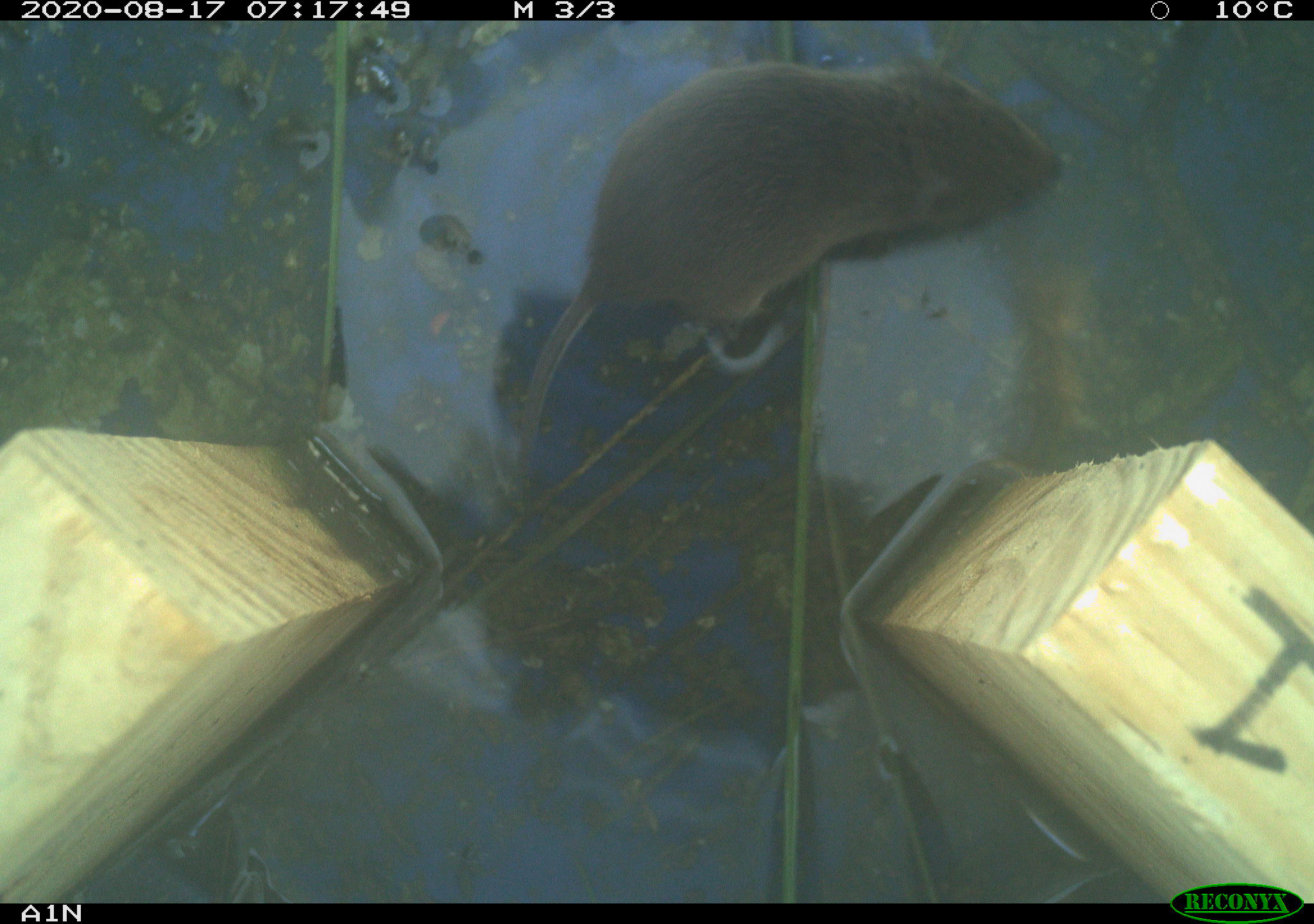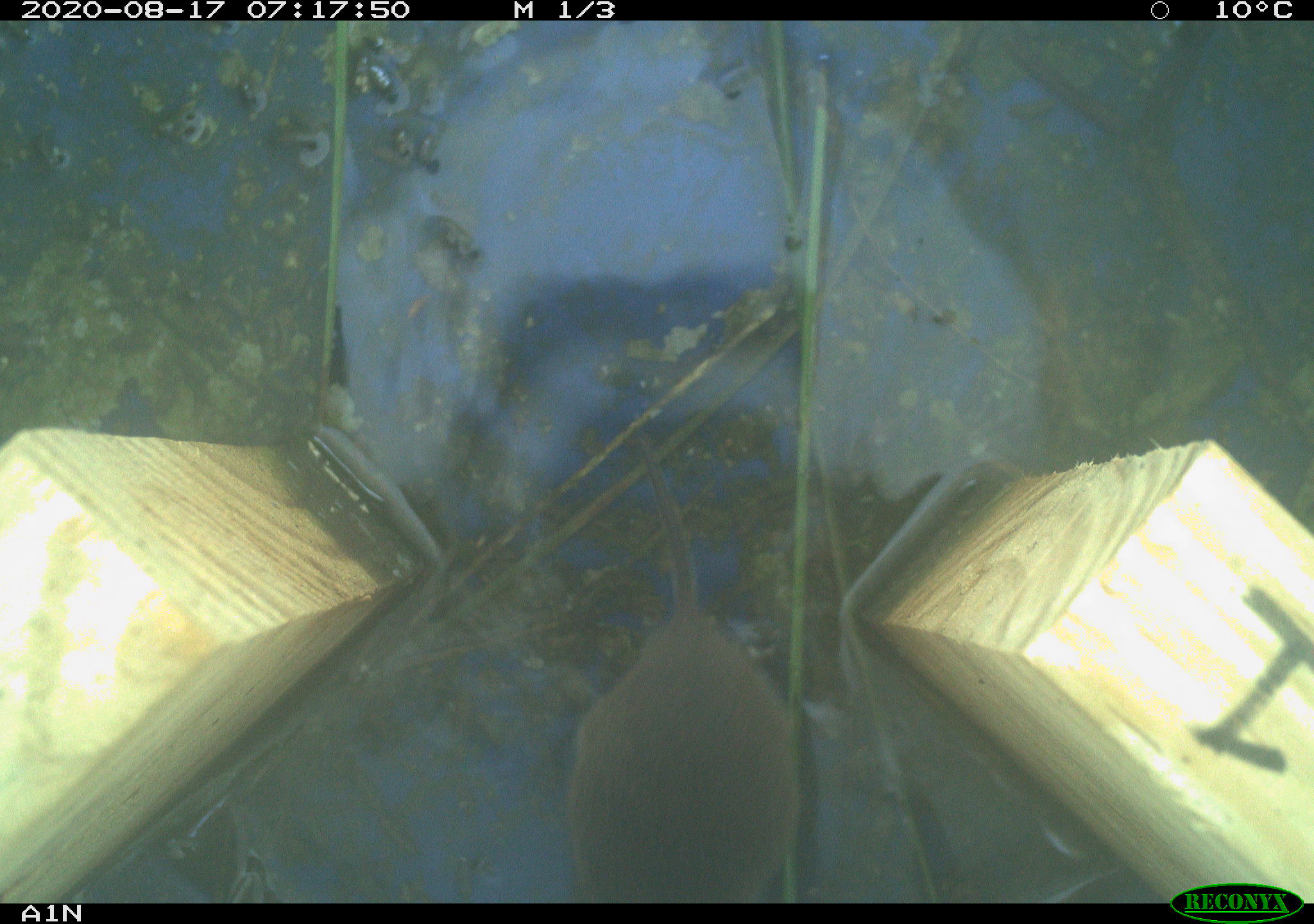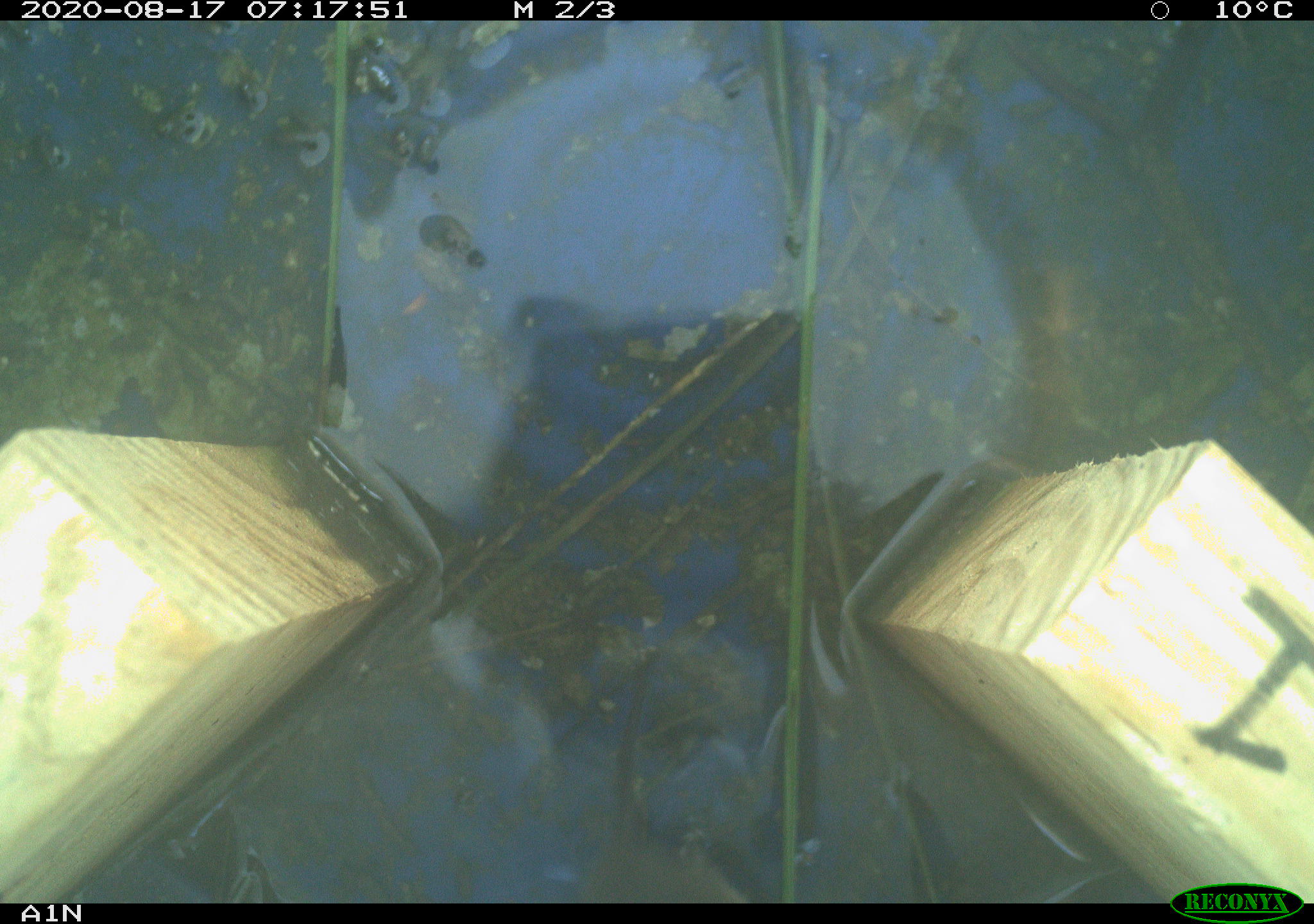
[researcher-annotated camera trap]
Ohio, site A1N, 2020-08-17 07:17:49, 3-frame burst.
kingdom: Animalia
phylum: Chordata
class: Mammalia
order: Rodentia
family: Cricetidae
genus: Microtus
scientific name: Microtus pennsylvanicus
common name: meadow vole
Meadow vole (Microtus pennsylvanicus).